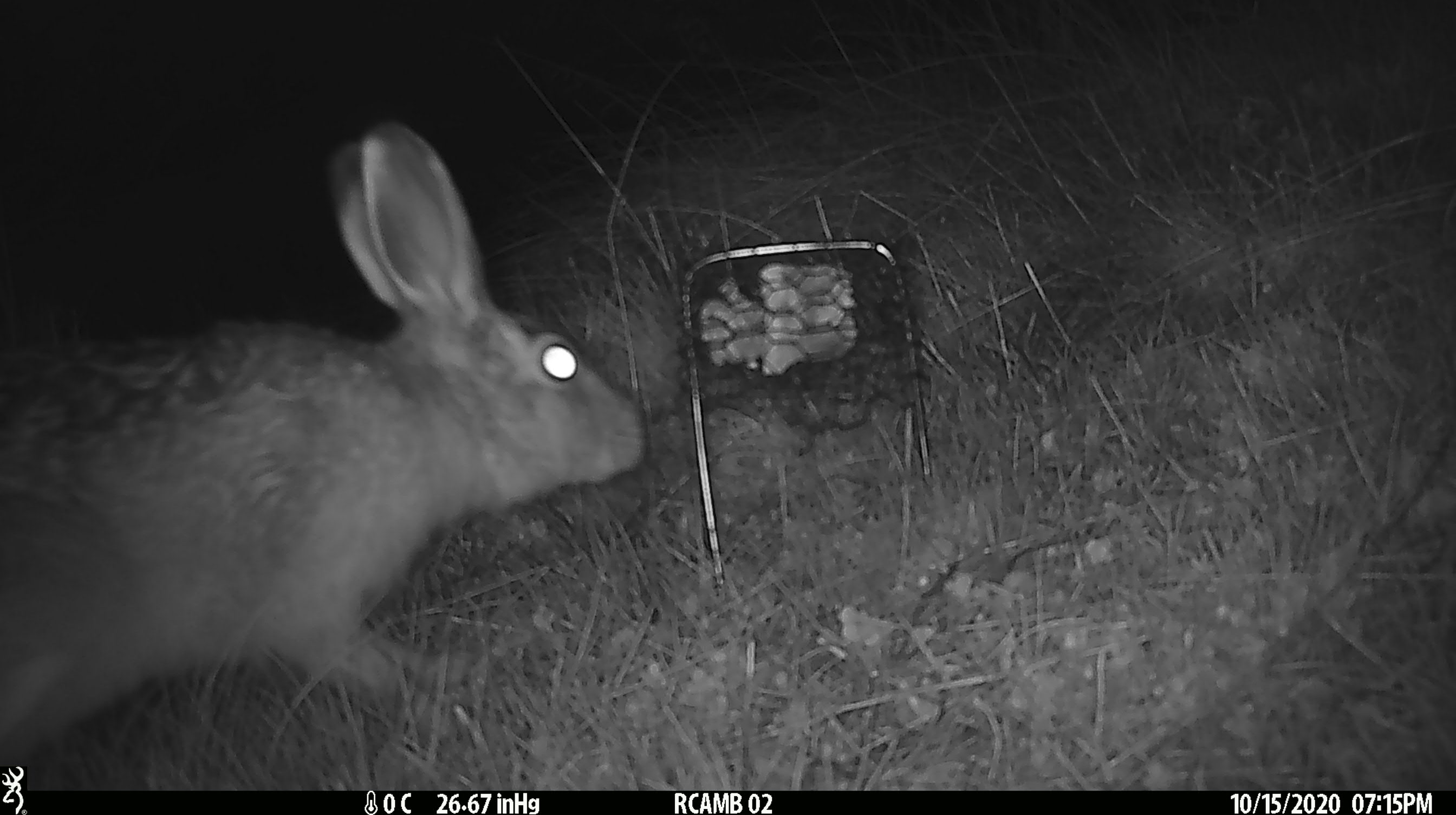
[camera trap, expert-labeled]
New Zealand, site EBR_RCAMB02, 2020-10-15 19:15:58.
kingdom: Animalia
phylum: Chordata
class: Mammalia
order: Lagomorpha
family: Leporidae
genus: Lepus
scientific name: Lepus europaeus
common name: brown hare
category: hare